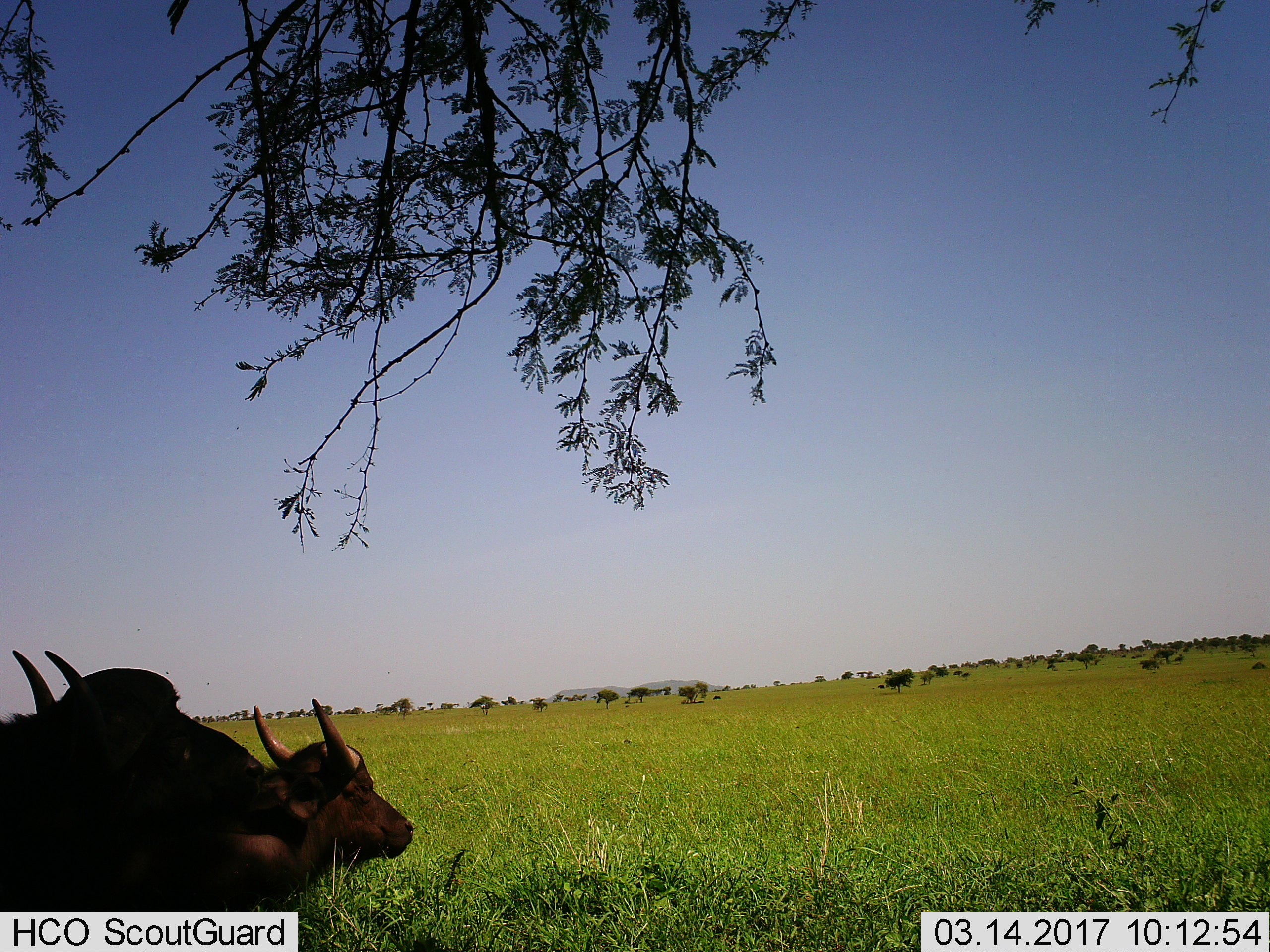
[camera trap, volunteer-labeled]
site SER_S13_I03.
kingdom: Animalia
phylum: Chordata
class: Mammalia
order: Artiodactyla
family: Bovidae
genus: Syncerus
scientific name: Syncerus caffer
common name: african buffalo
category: buffalo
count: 2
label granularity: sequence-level